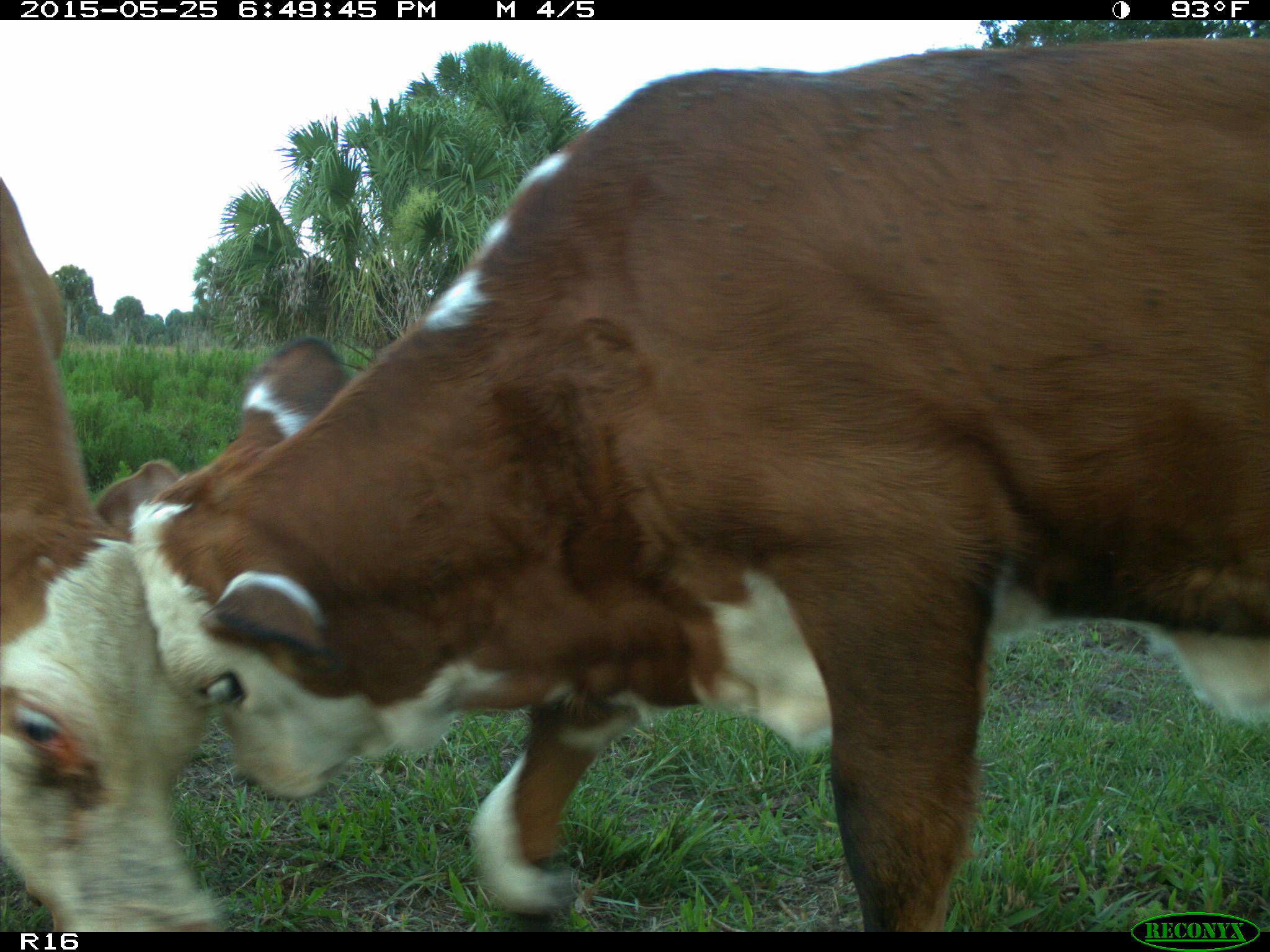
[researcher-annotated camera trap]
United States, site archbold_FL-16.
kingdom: Animalia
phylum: Chordata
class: Mammalia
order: Artiodactyla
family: Bovidae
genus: Bos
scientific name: Bos taurus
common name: domestic cow